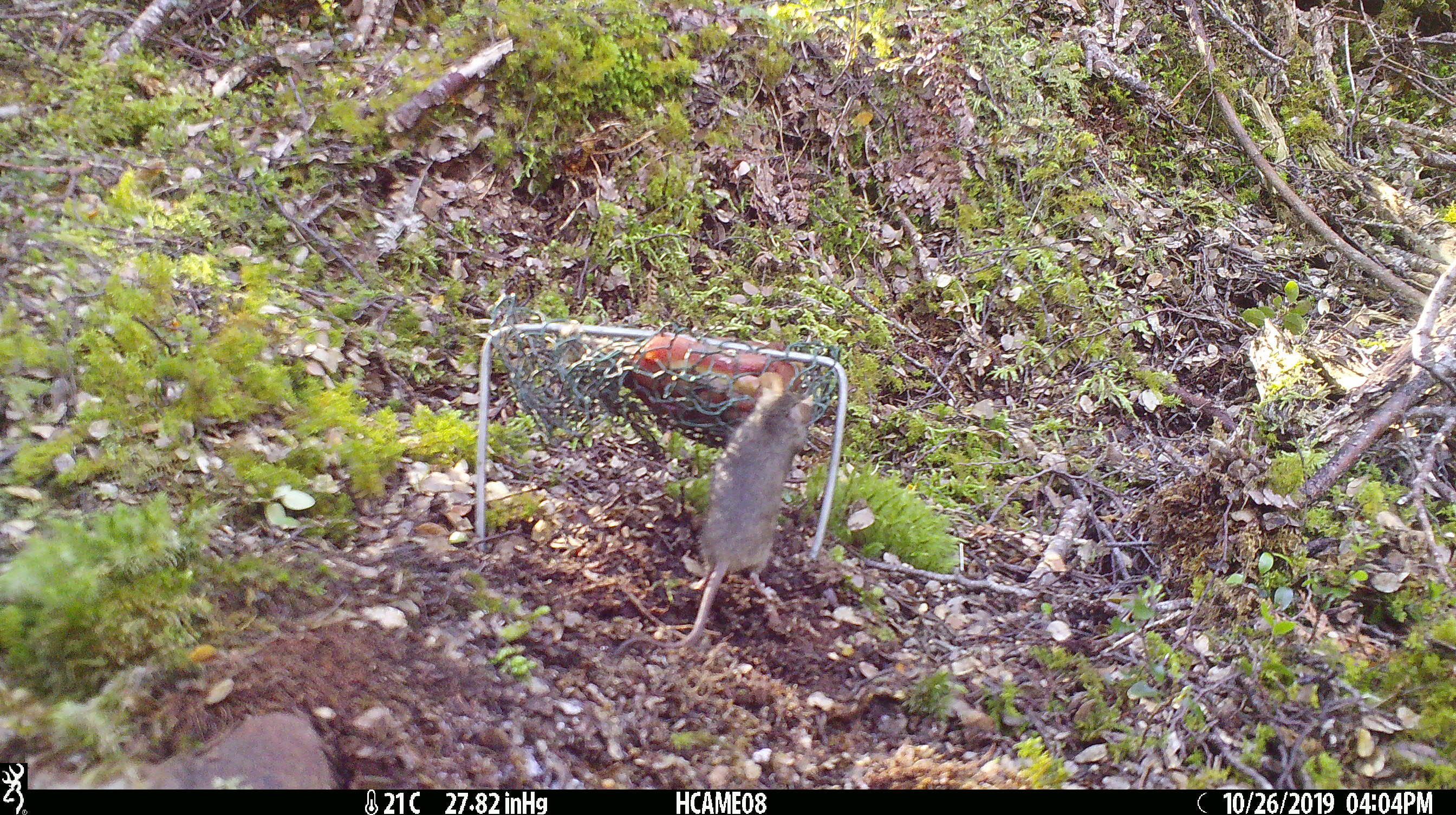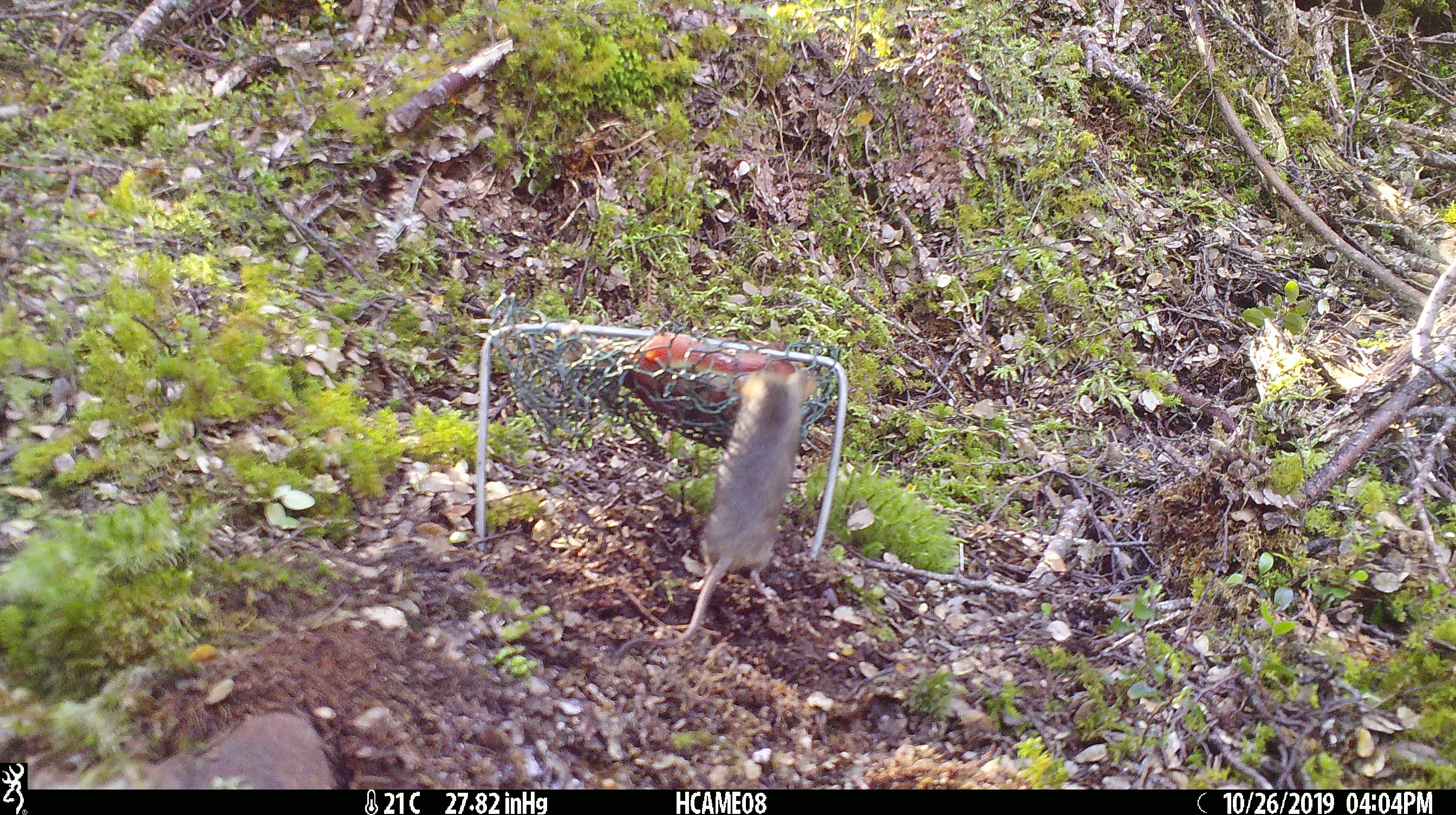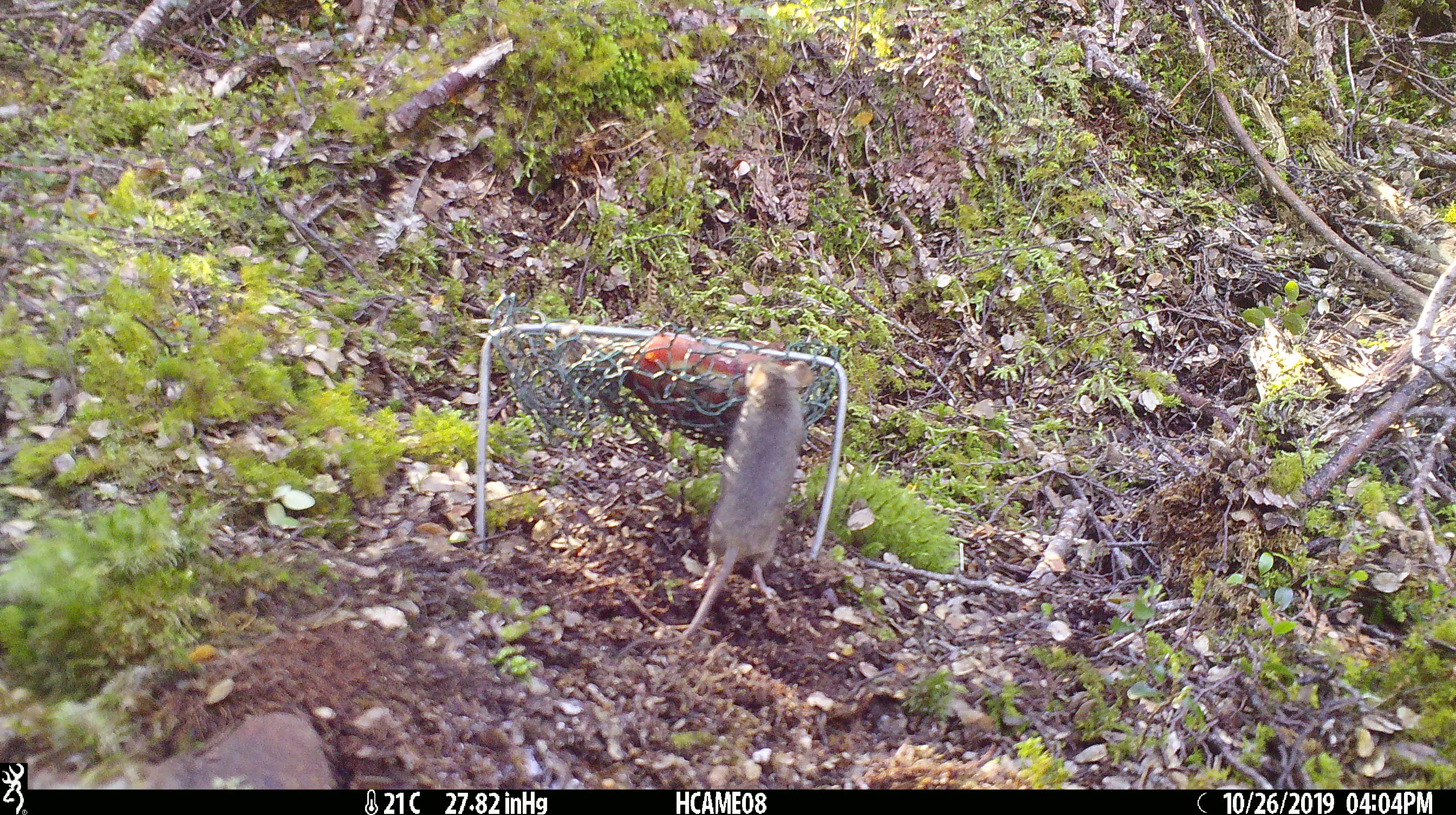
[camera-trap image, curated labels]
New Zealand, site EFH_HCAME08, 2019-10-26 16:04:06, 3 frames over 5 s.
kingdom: Animalia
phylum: Chordata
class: Mammalia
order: Rodentia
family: Muridae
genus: Mus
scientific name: Mus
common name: mouse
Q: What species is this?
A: Mouse (Mus).